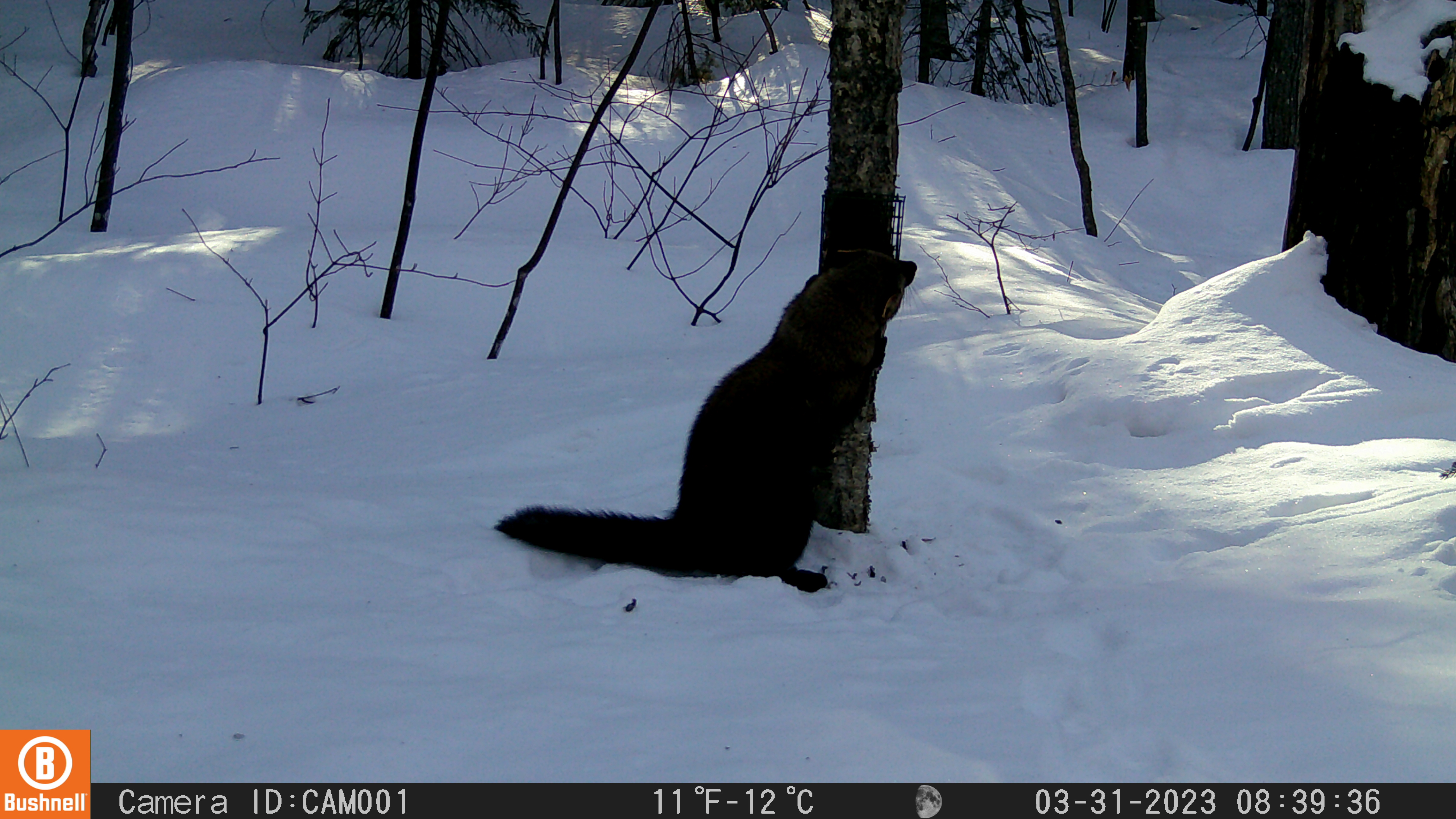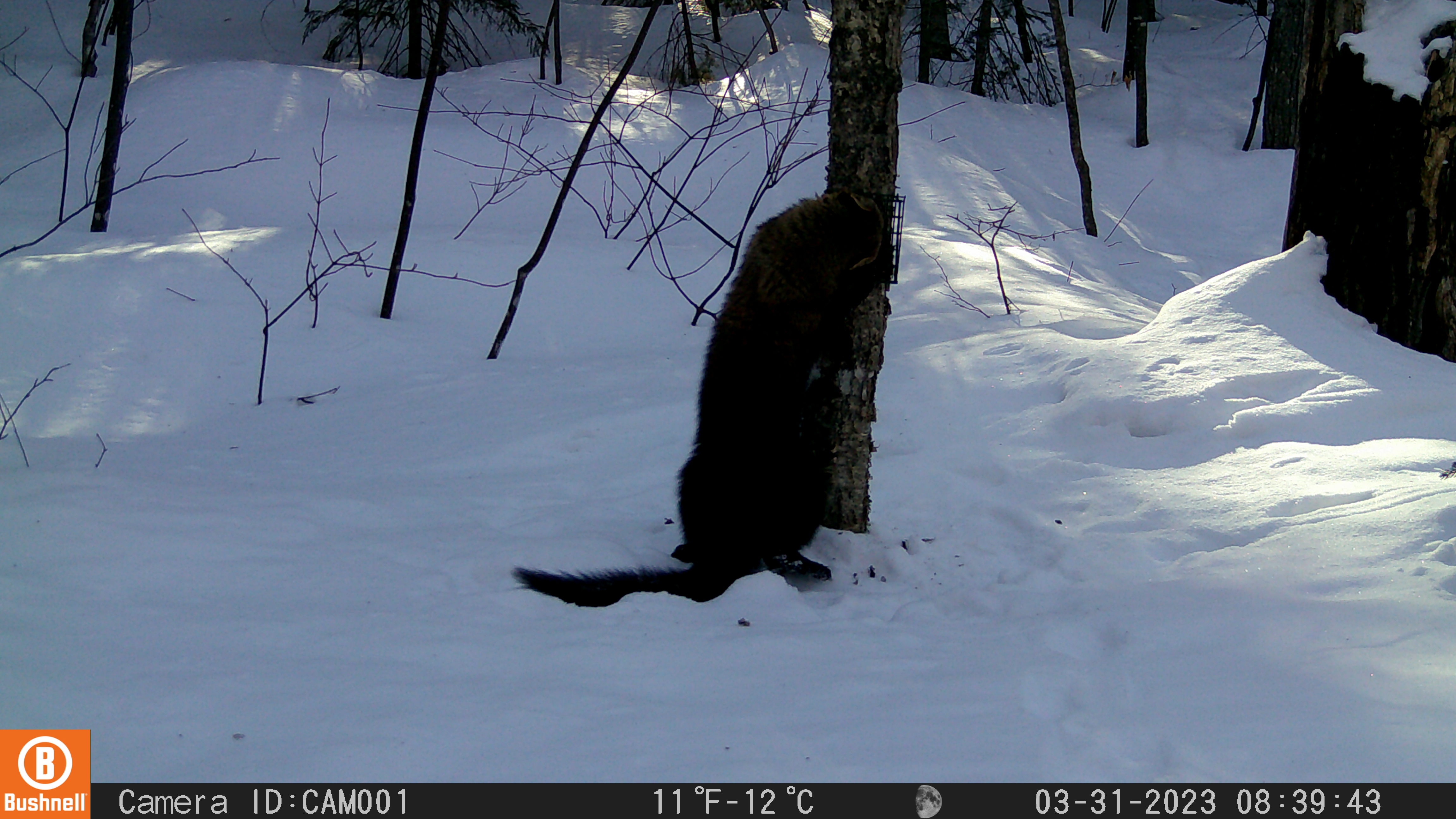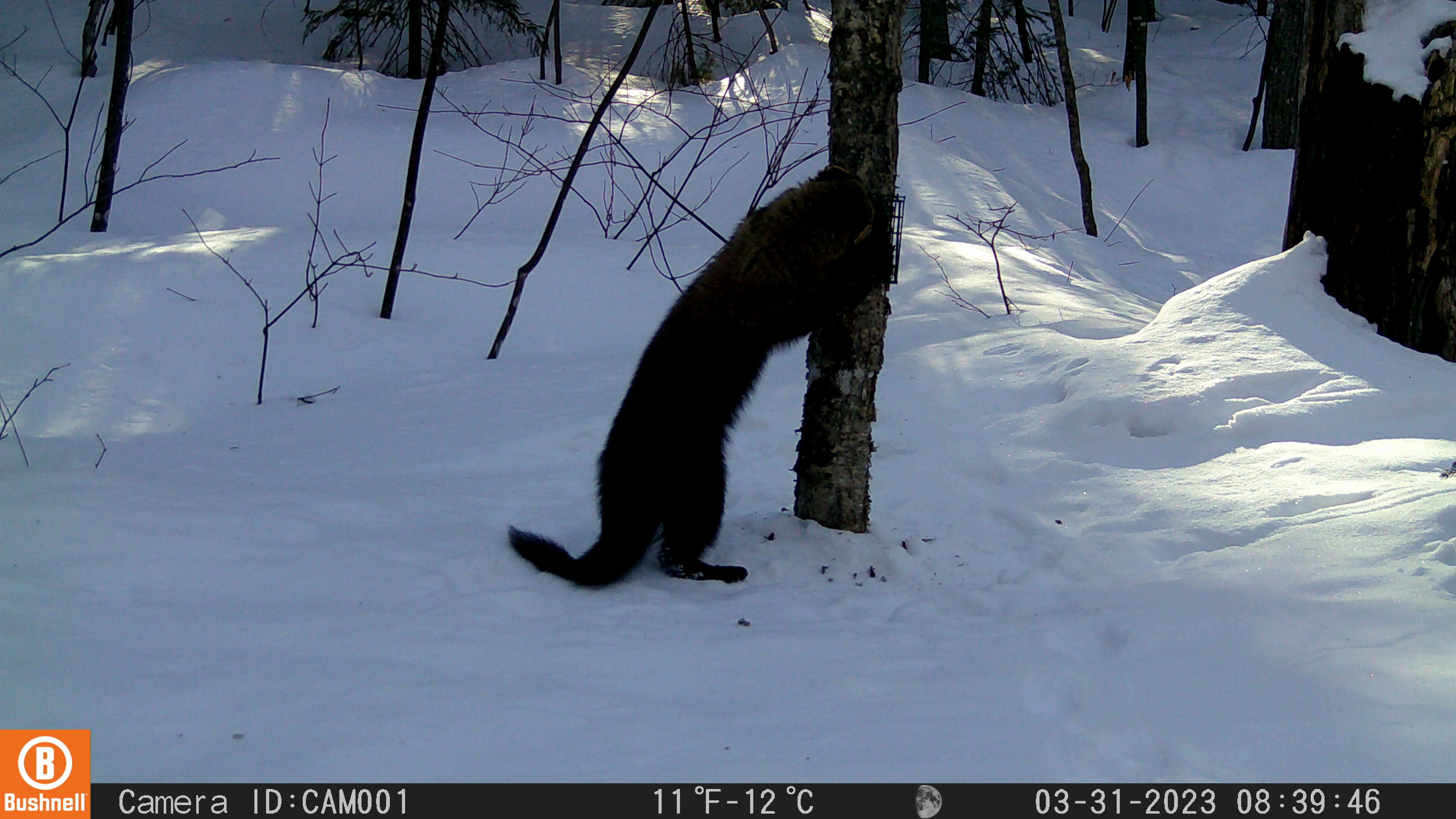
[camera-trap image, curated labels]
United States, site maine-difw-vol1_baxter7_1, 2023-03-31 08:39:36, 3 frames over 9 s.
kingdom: Animalia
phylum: Chordata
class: Mammalia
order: Carnivora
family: Mustelidae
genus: Pekania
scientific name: Pekania pennanti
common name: fisher